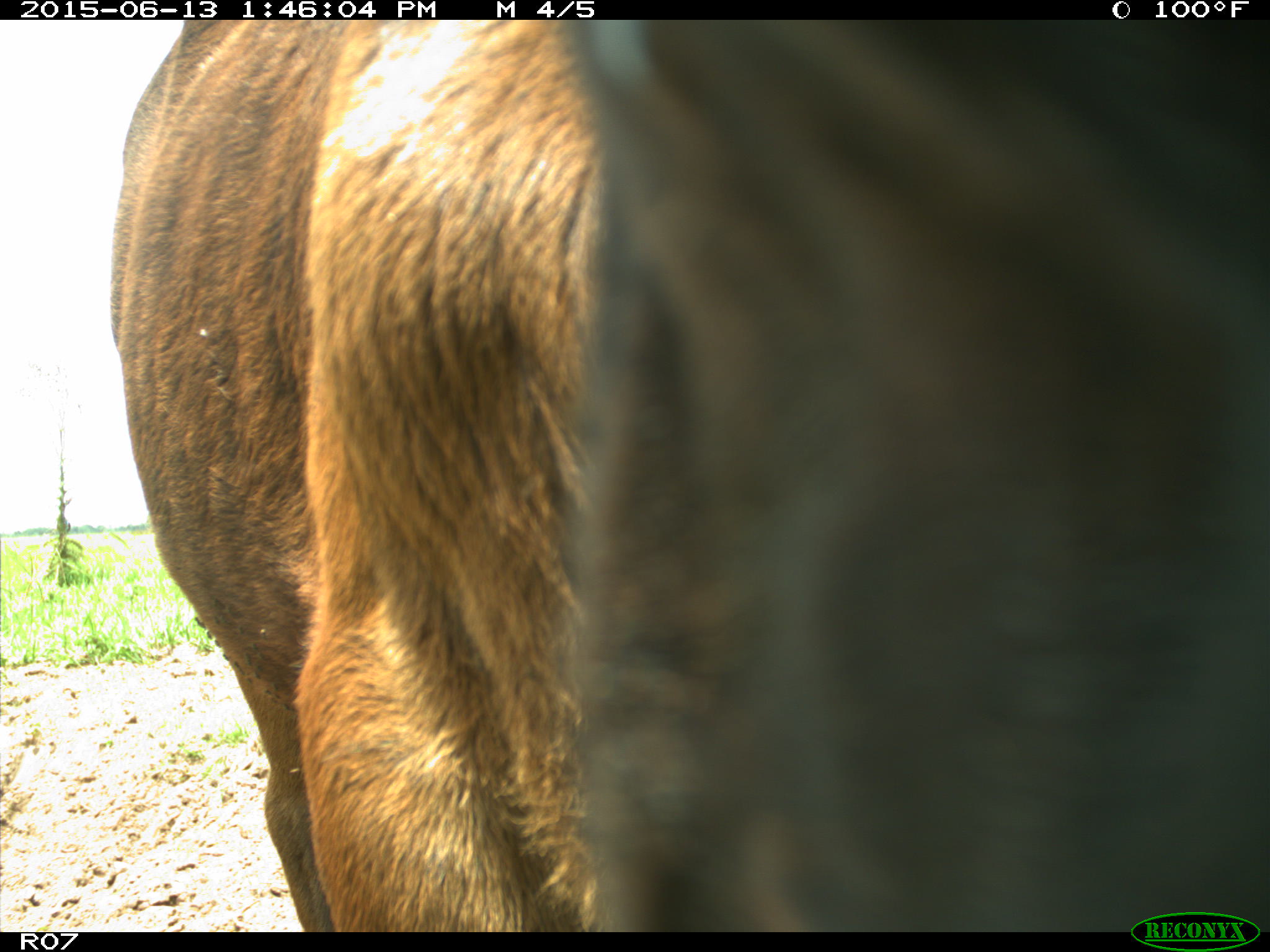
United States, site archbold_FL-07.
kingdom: Animalia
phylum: Chordata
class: Mammalia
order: Artiodactyla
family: Bovidae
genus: Bos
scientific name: Bos taurus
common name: domestic cow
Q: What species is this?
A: Bos taurus (domestic cow).